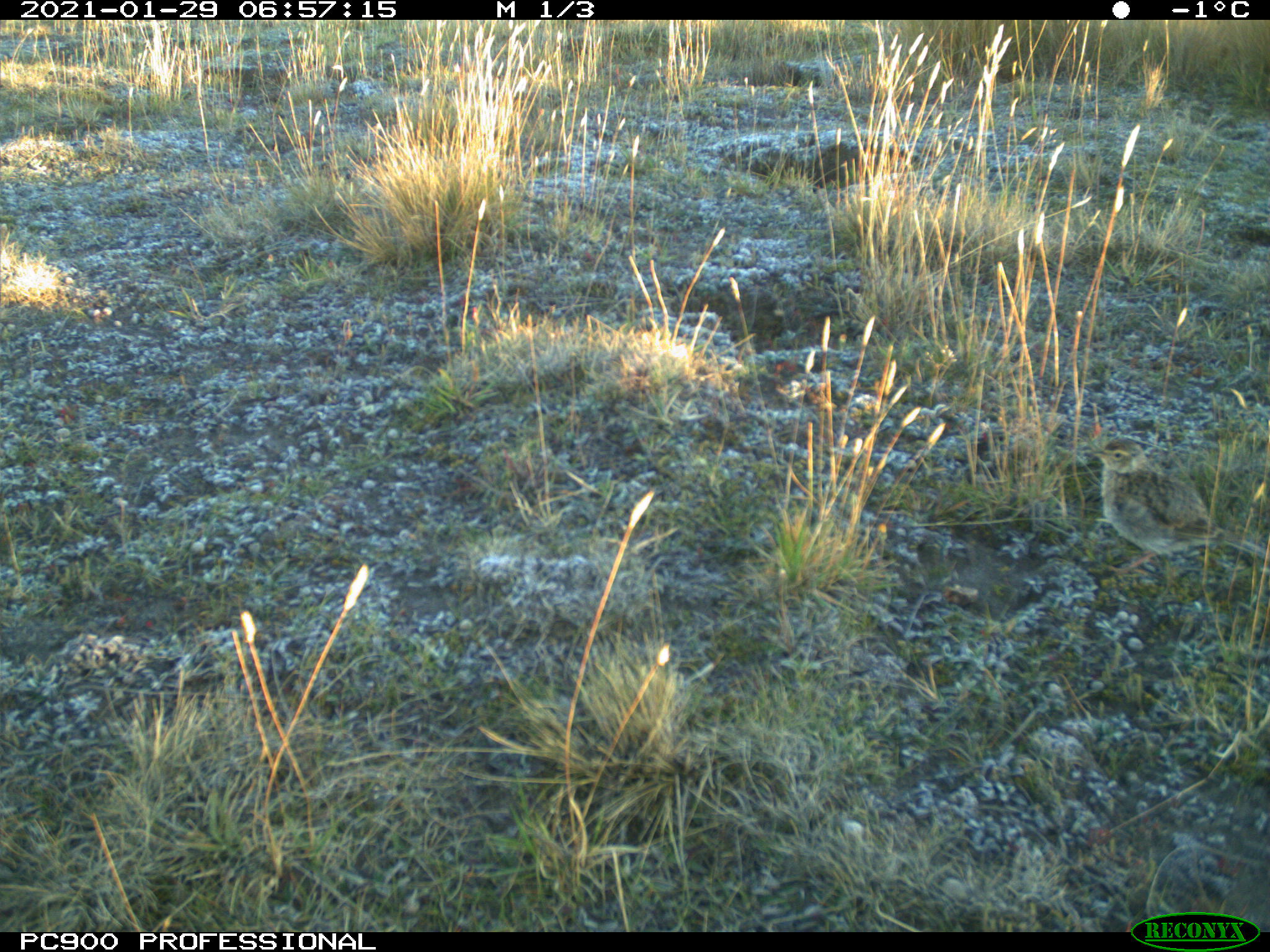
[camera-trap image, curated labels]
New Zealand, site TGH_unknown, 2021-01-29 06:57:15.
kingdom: Animalia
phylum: Chordata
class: Aves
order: Passeriformes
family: Motacillidae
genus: Anthus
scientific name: Anthus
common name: pipit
Pipit (Anthus).